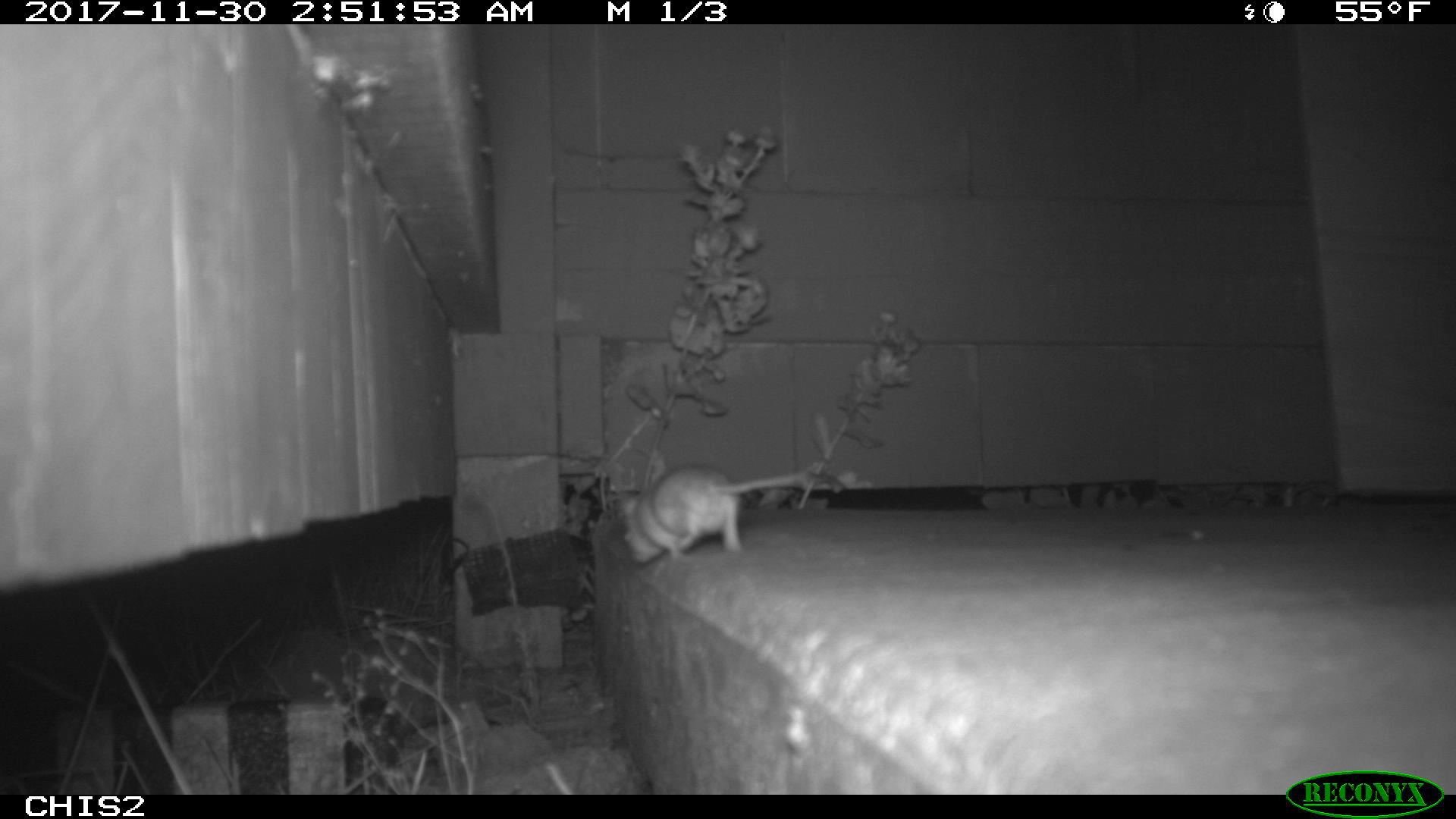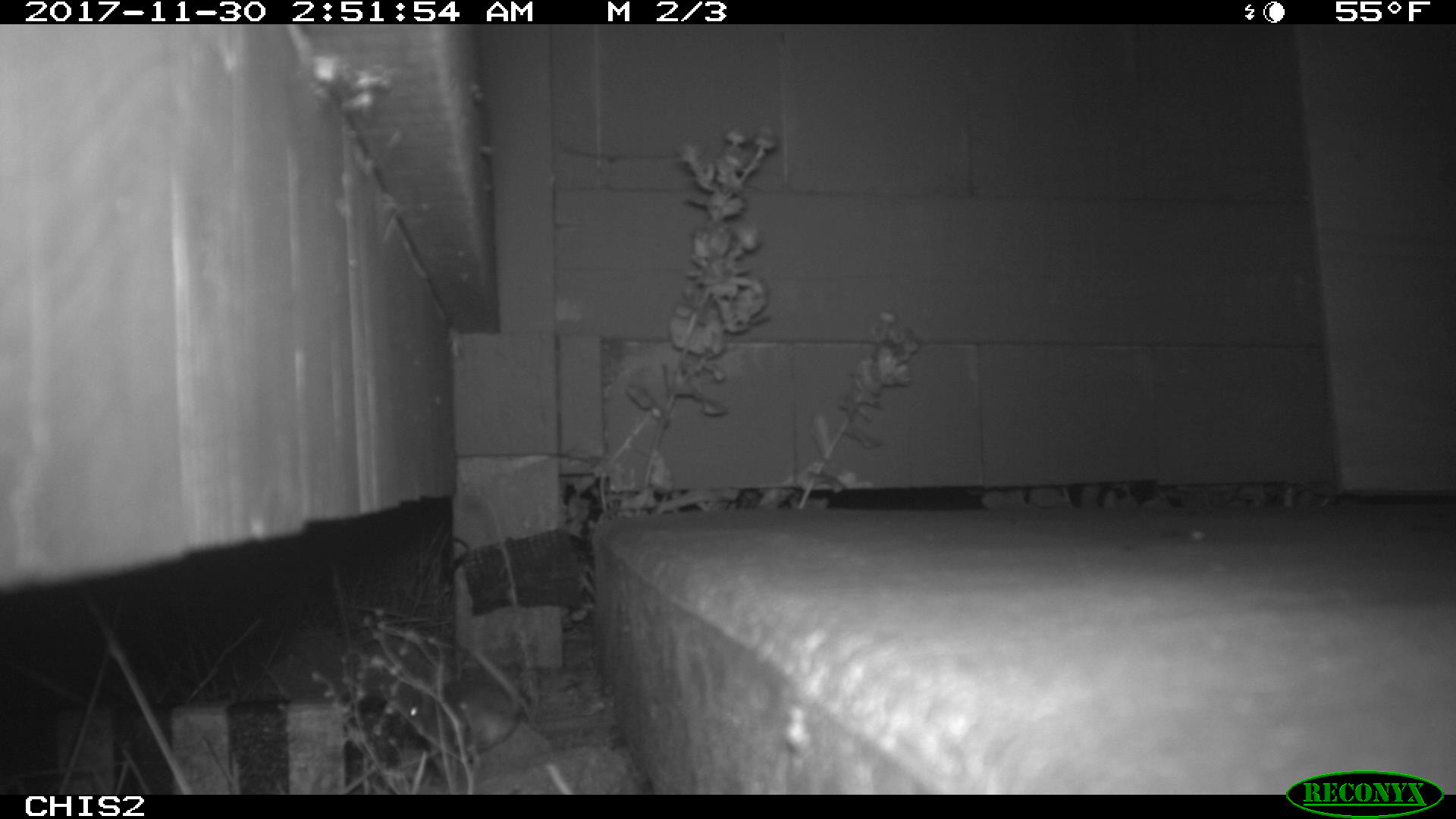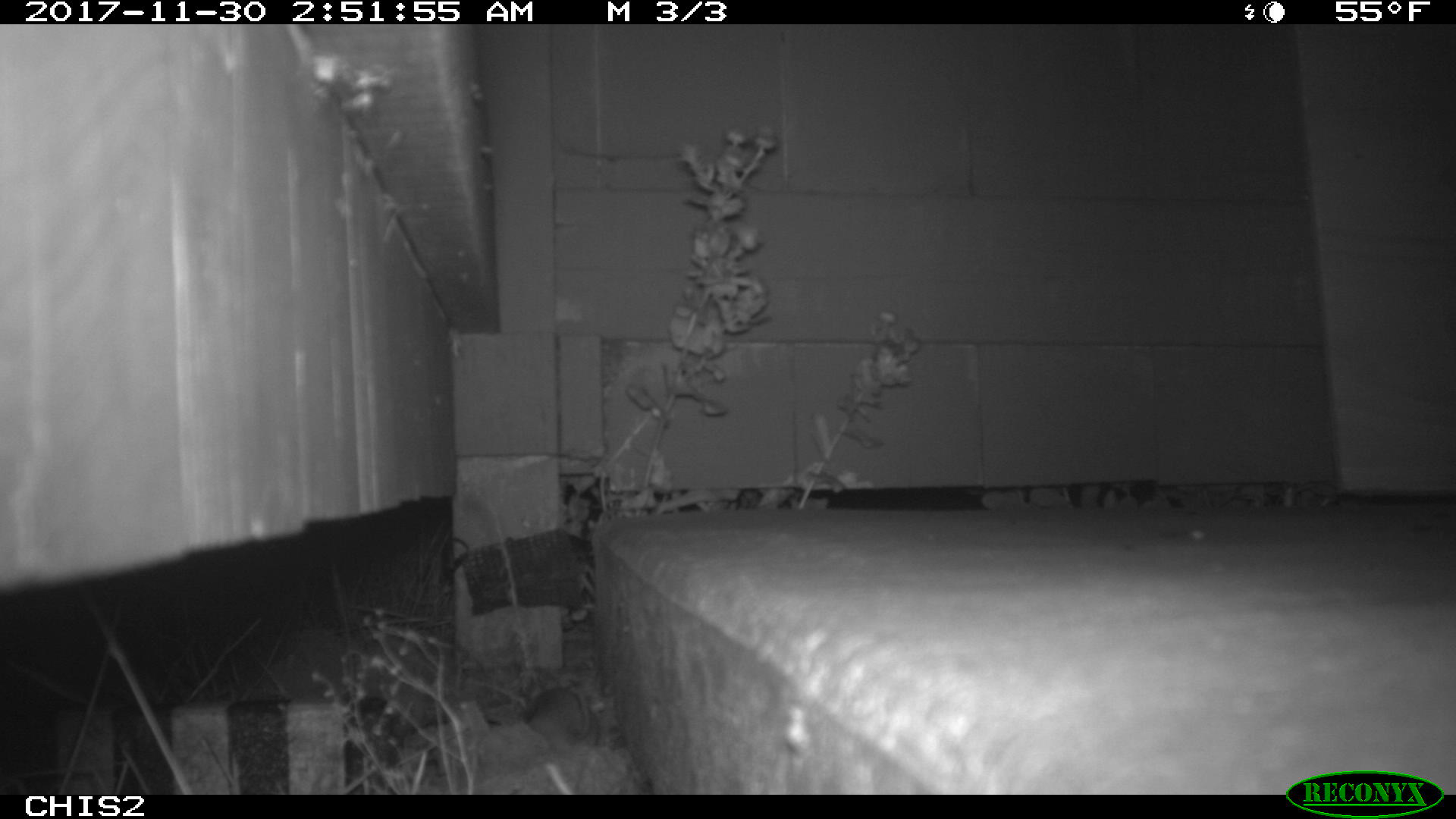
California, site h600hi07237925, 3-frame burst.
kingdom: Animalia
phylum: Chordata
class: Mammalia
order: Rodentia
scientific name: Rodentia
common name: rodent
Rodent (Rodentia).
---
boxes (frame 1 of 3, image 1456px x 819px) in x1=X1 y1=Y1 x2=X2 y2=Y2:
rodent: x1=617 y1=464 x2=816 y2=564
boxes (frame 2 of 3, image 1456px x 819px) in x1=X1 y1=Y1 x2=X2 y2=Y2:
rodent: x1=396 y1=646 x2=527 y2=750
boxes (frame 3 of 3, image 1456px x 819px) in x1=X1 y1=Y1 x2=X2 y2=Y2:
rodent: x1=523 y1=686 x2=602 y2=791